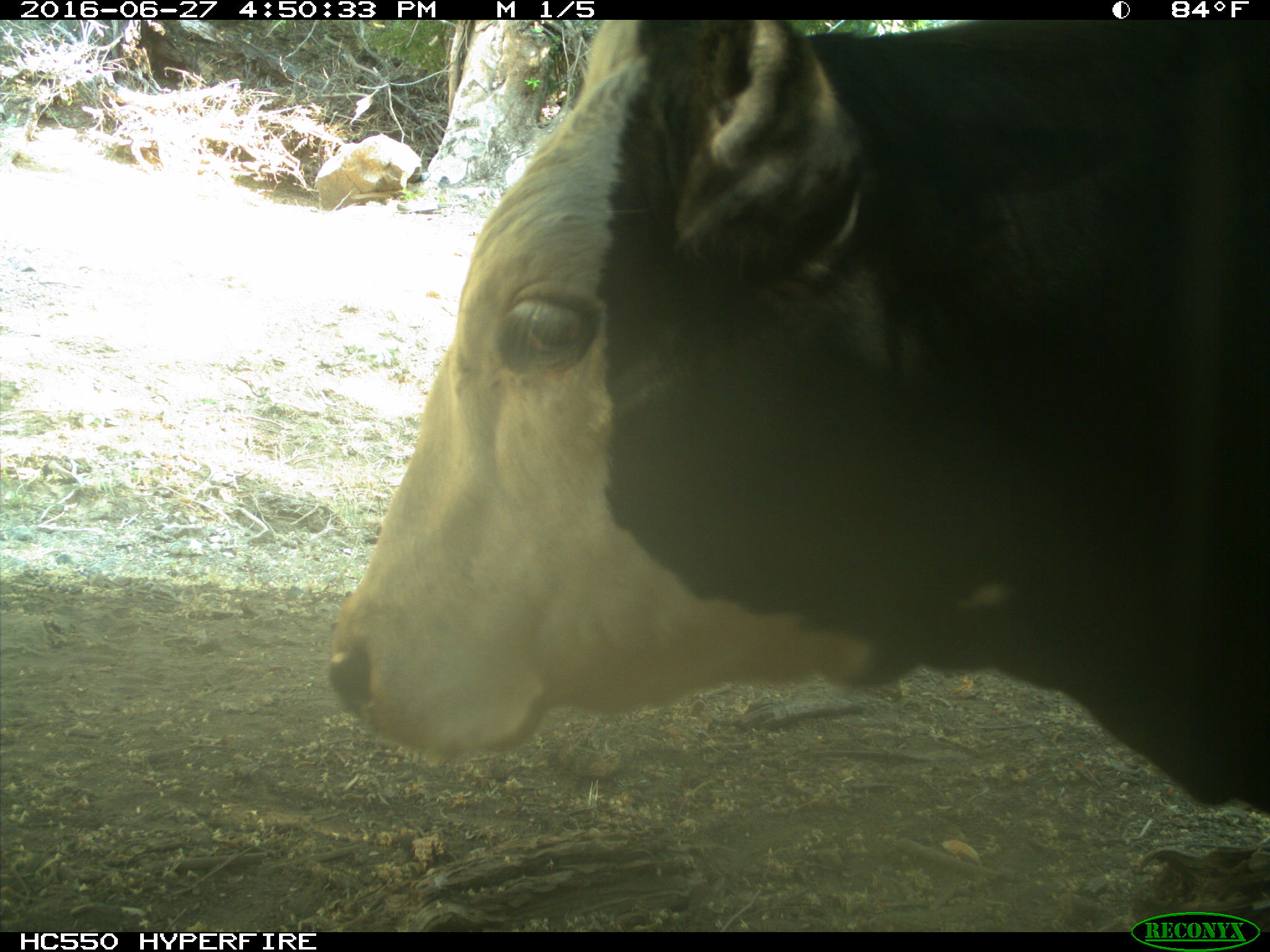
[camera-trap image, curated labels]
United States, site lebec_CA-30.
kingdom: Animalia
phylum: Chordata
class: Mammalia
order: Artiodactyla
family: Bovidae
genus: Bos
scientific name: Bos taurus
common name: domestic cow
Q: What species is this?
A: Bos taurus (domestic cow).